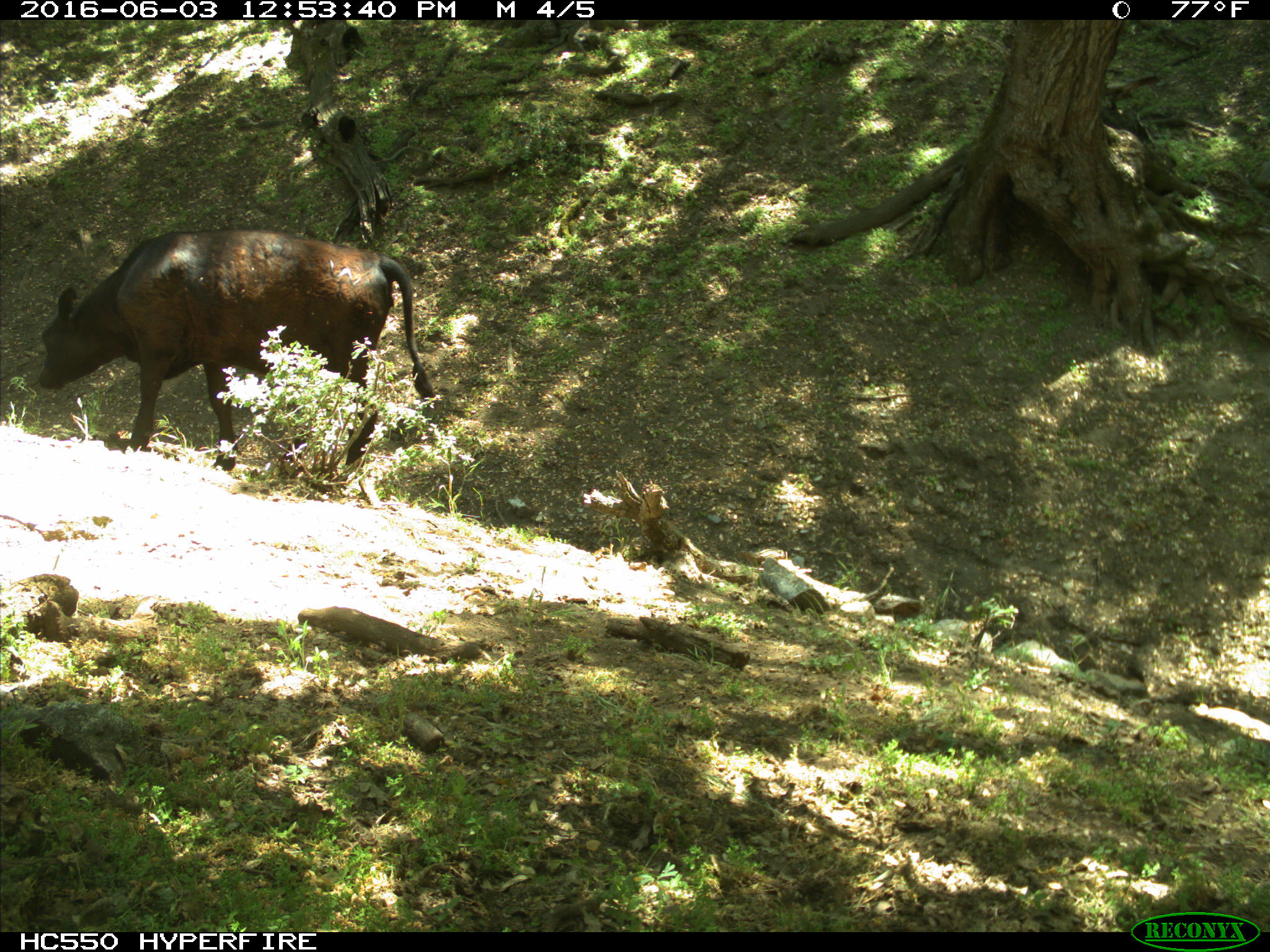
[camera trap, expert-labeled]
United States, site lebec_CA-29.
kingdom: Animalia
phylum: Chordata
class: Mammalia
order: Artiodactyla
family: Bovidae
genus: Bos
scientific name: Bos taurus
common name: domestic cow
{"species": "Bos taurus (domestic cow)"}